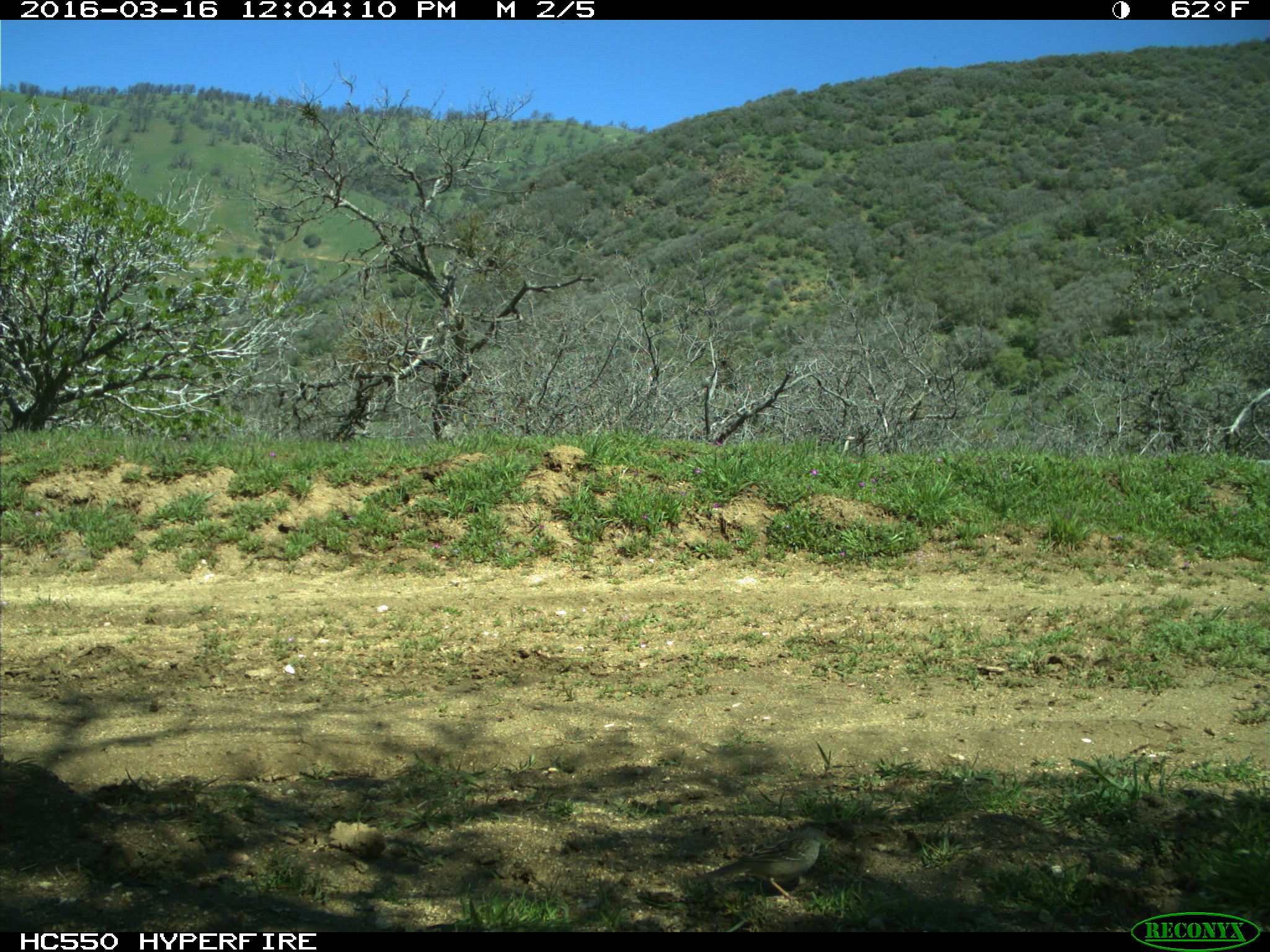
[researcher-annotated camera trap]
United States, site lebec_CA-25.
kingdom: Animalia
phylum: Chordata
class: Aves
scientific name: Aves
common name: birds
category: unidentified bird